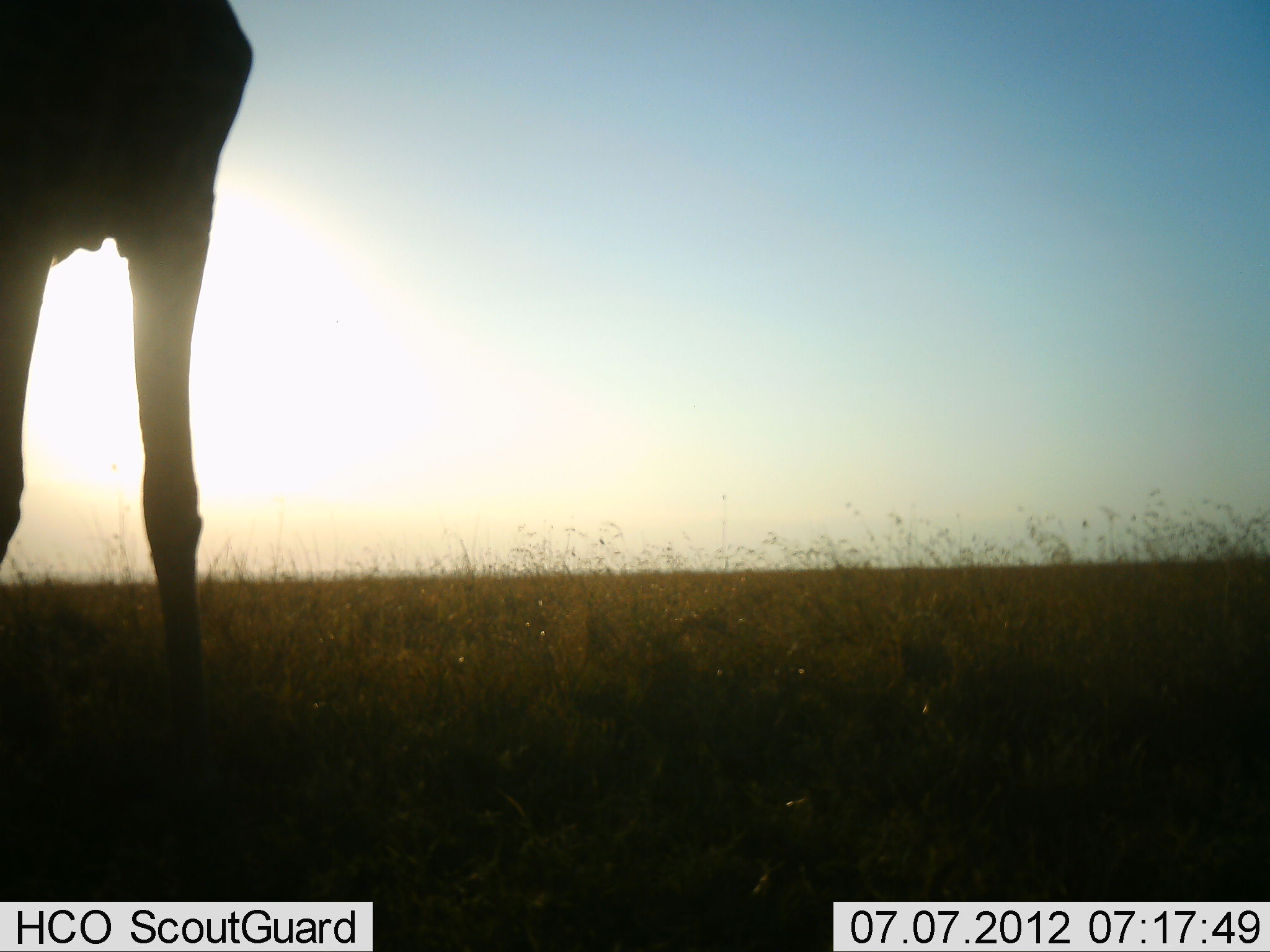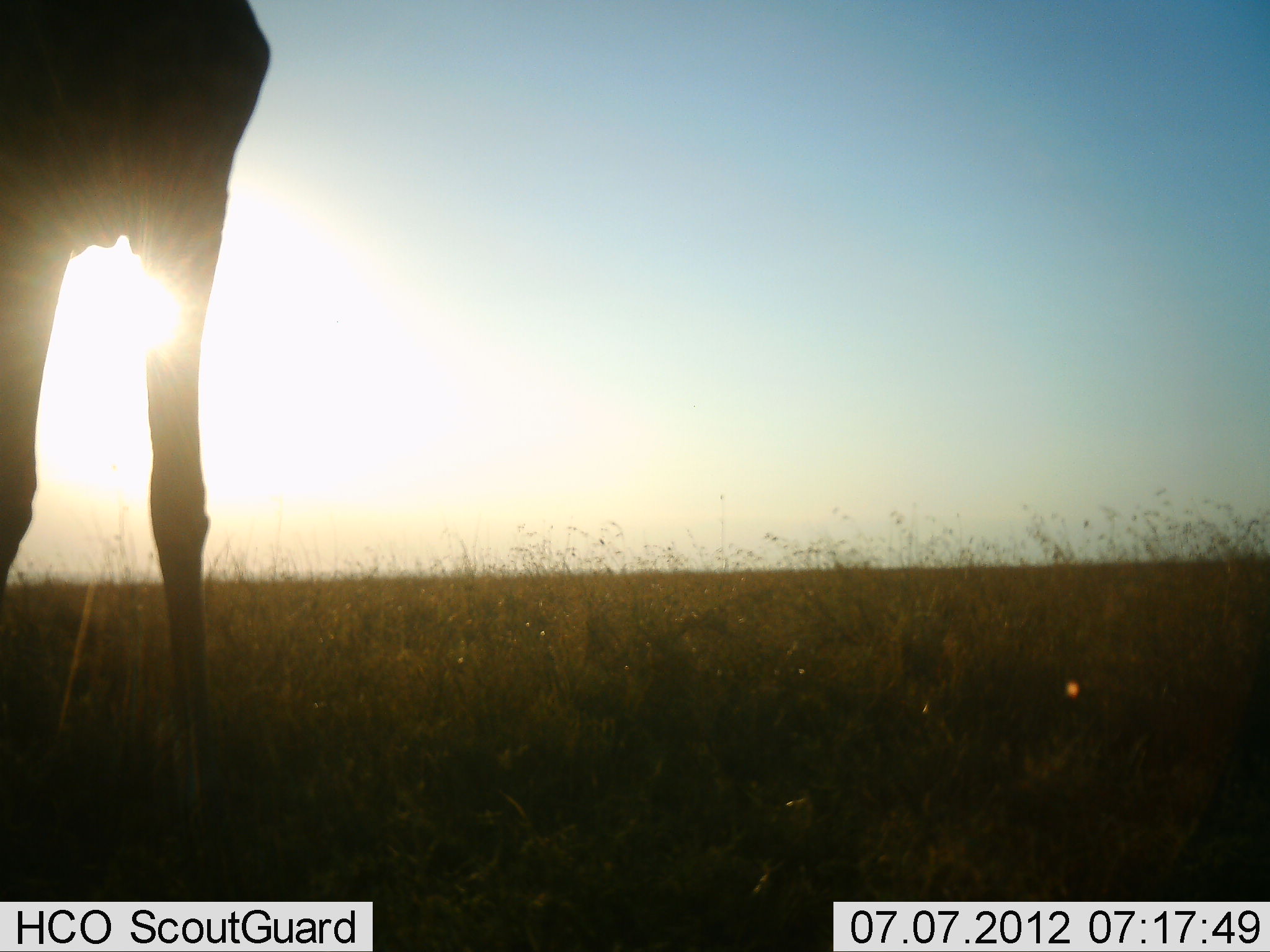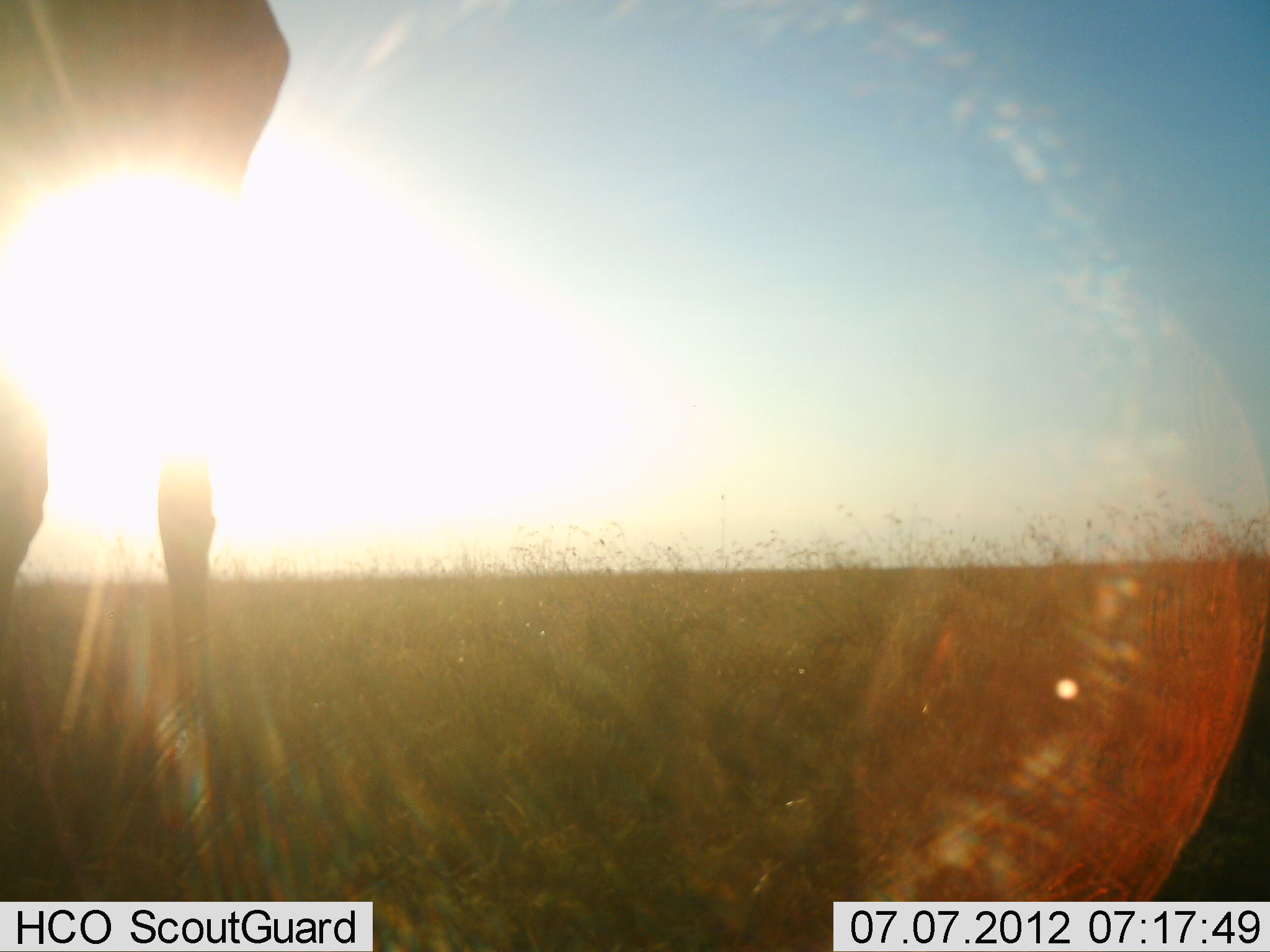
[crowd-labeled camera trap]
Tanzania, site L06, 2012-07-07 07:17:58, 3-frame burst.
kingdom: Animalia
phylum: Chordata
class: Mammalia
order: Artiodactyla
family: Giraffidae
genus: Giraffa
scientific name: Giraffa camelopardalis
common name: giraffe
Giraffe (Giraffa camelopardalis), count 1. Behavior (volunteer vote fractions): standing 90%, resting 0%, moving 10%, interacting 0%. Young present (vote fraction): 0%. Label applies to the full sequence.